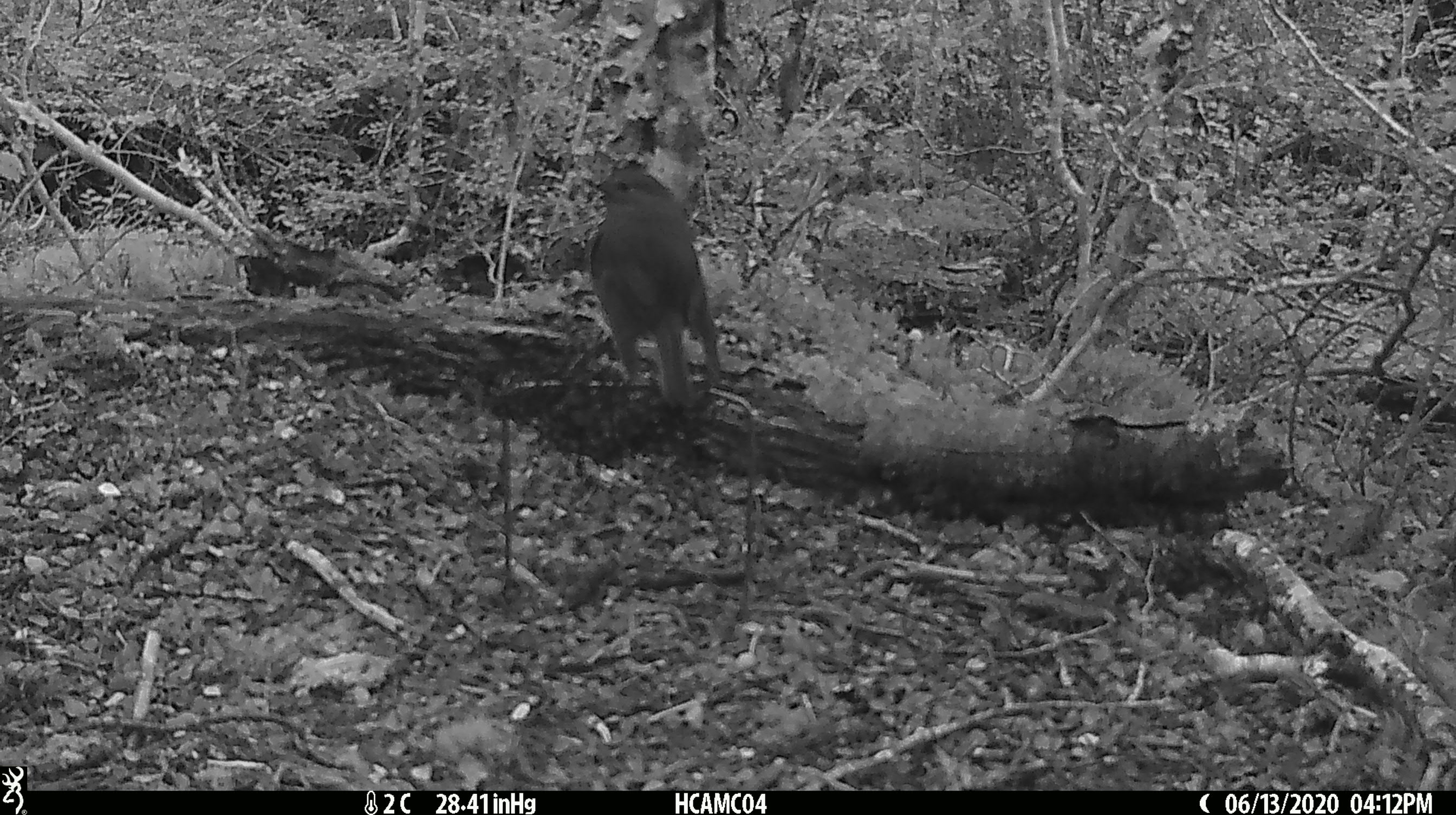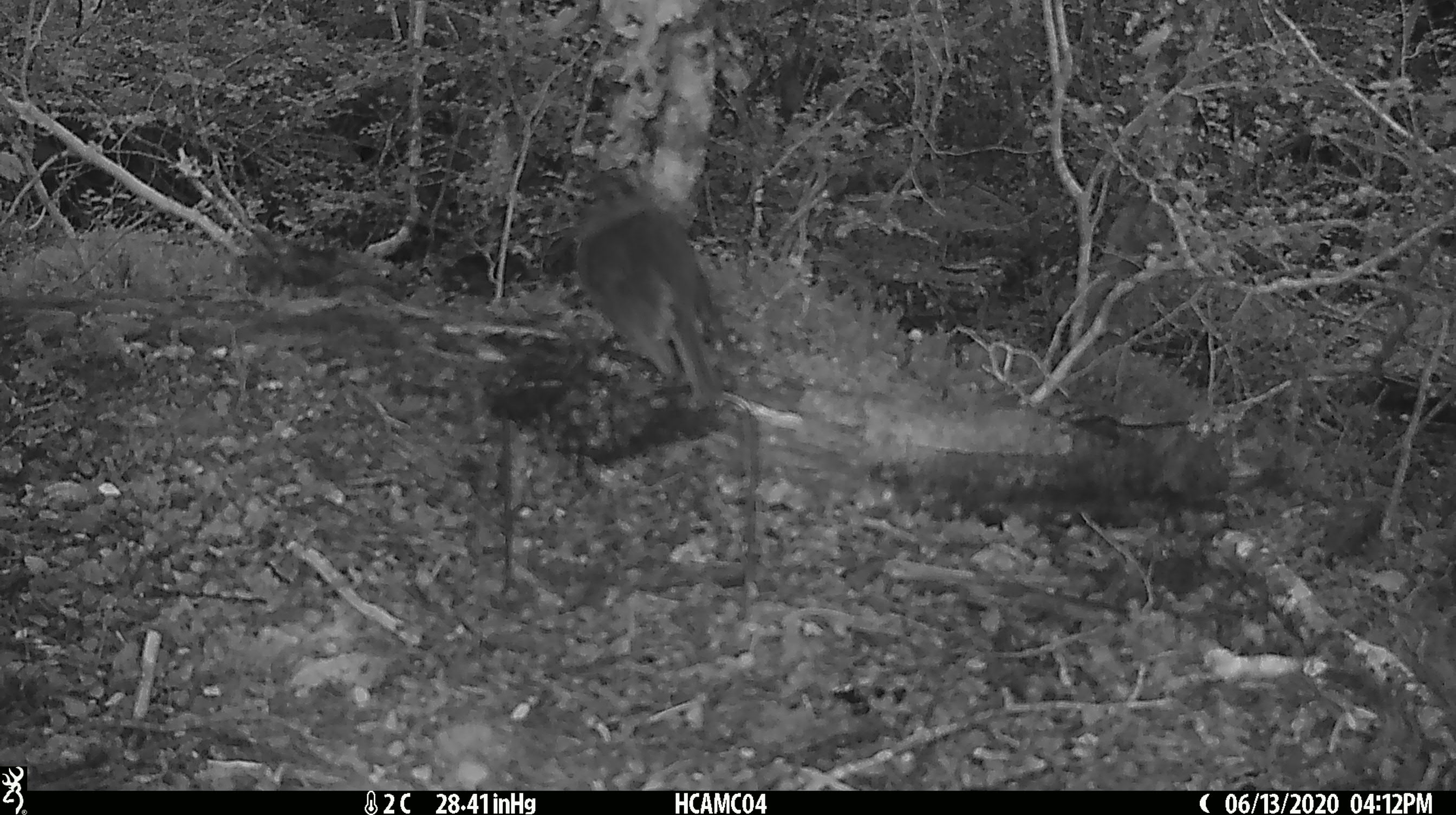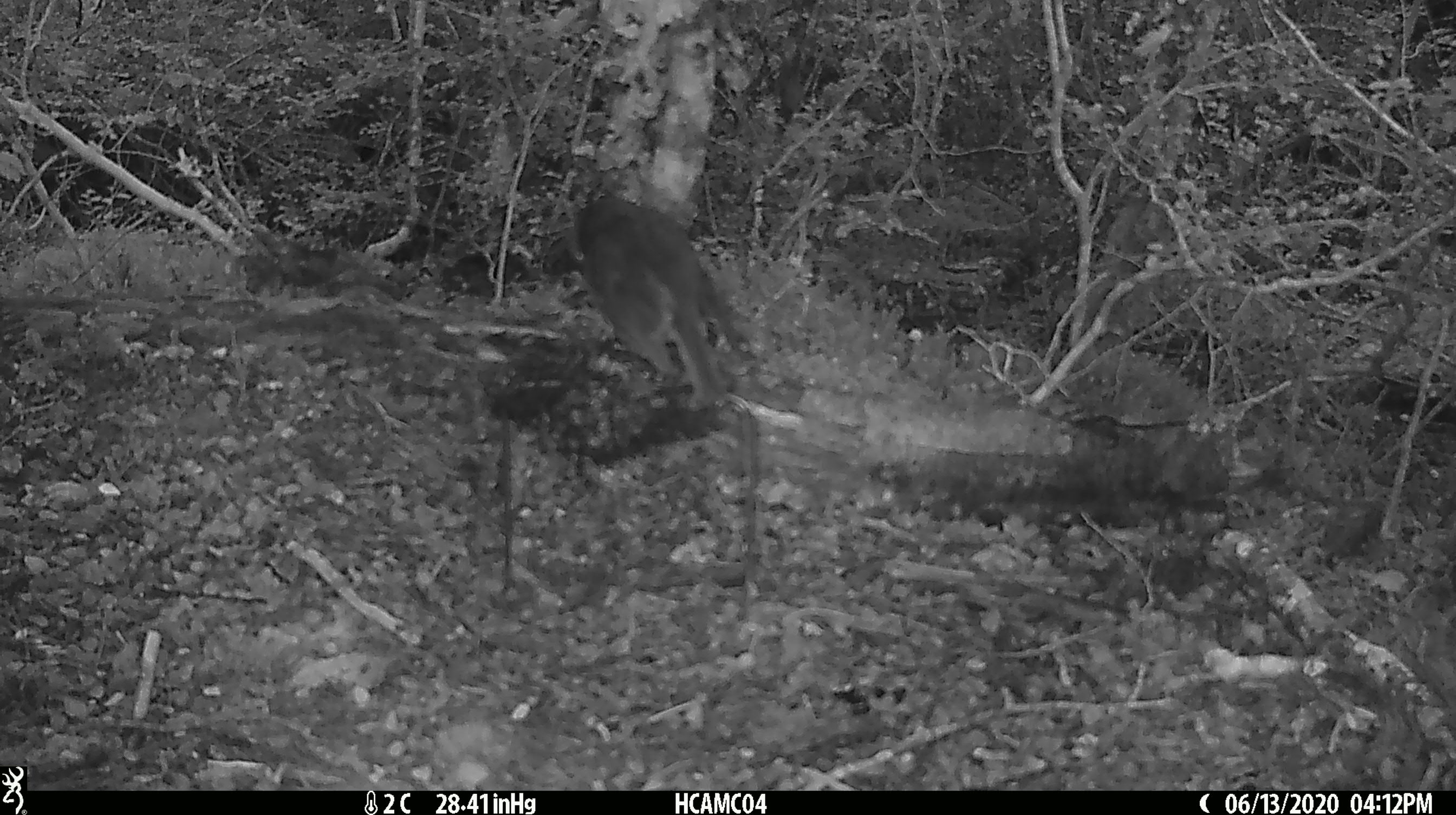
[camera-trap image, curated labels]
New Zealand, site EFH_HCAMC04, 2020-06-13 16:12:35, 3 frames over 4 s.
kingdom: Animalia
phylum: Chordata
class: Aves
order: Passeriformes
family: Petroicidae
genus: Petroica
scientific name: Petroica australis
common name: new zealand robin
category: robin